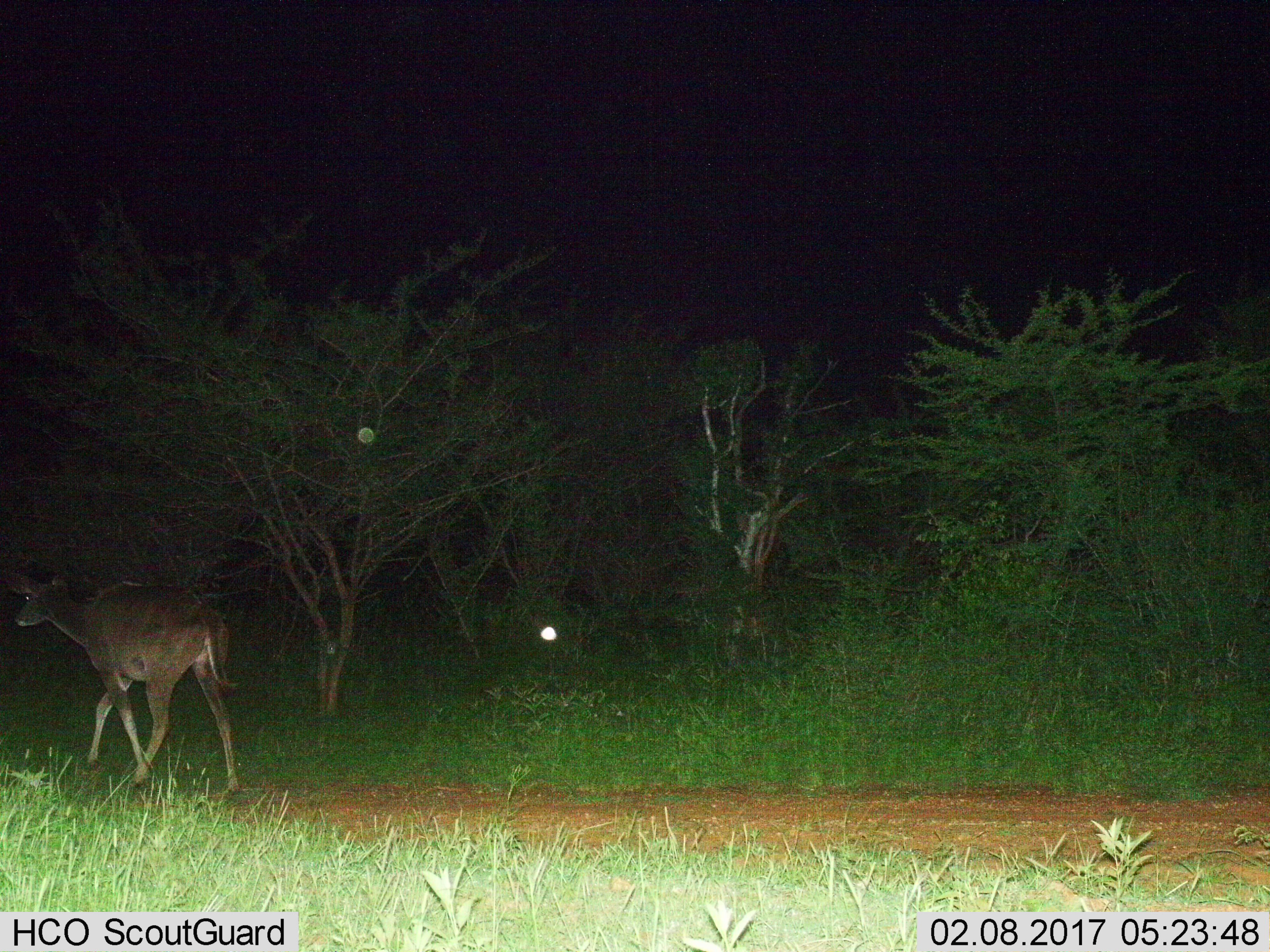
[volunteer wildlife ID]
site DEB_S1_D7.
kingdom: Animalia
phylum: Chordata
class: Mammalia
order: Artiodactyla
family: Bovidae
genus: Tragelaphus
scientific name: Tragelaphus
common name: kudu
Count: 1.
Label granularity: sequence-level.